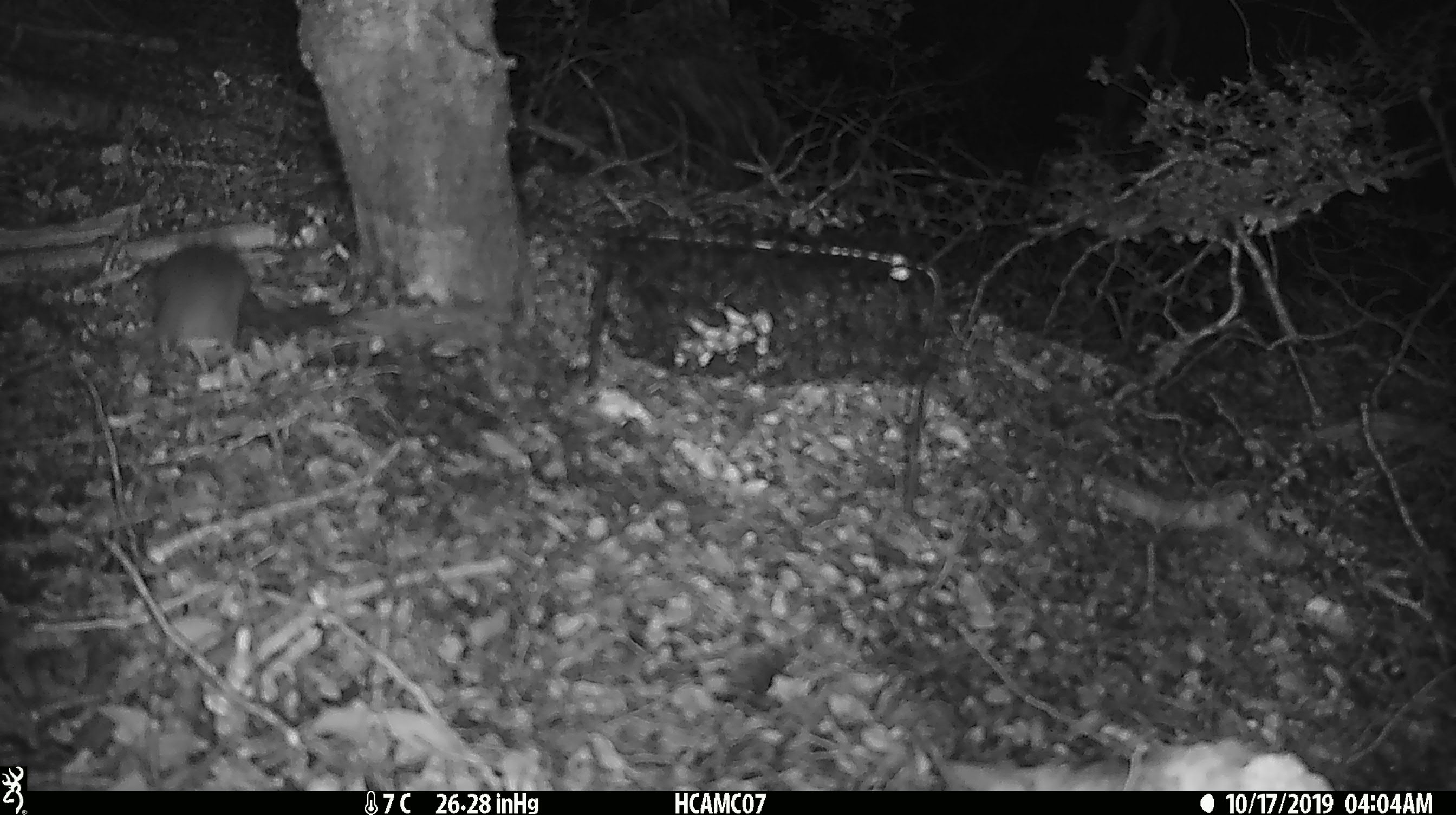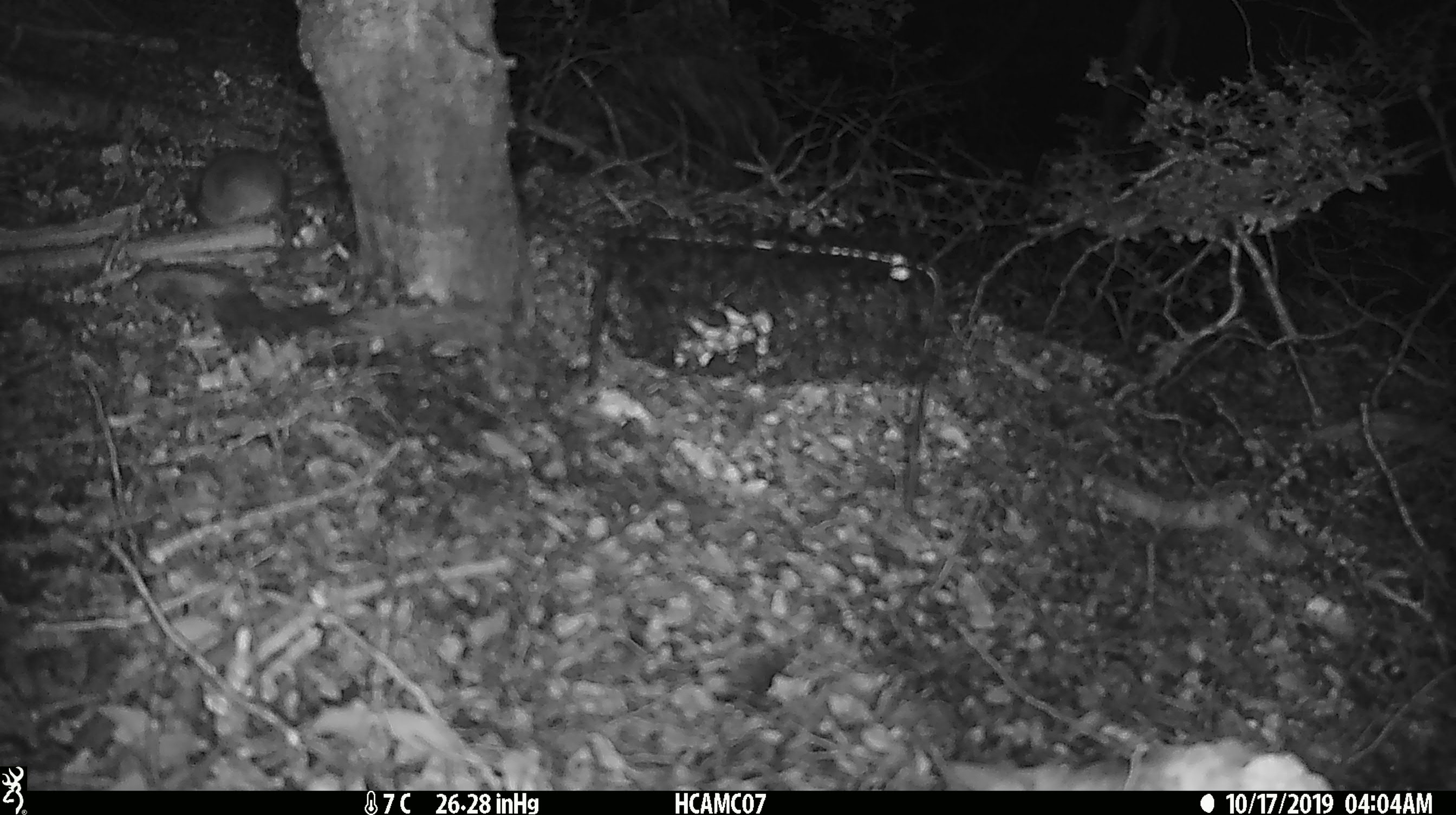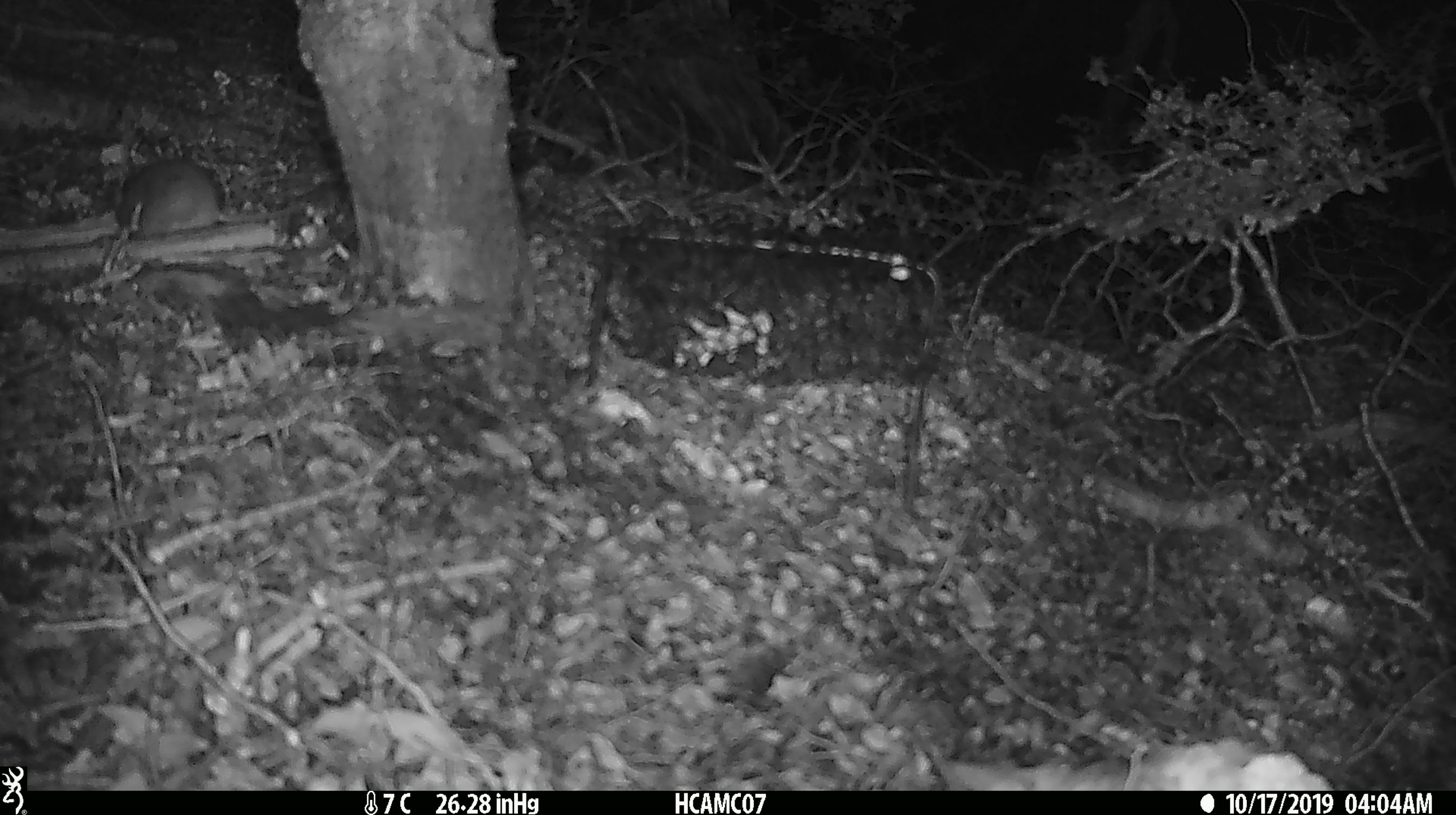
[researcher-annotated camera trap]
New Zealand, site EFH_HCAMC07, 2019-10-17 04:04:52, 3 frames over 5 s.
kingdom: Animalia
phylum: Chordata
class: Mammalia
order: Rodentia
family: Muridae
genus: Mus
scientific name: Mus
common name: mouse